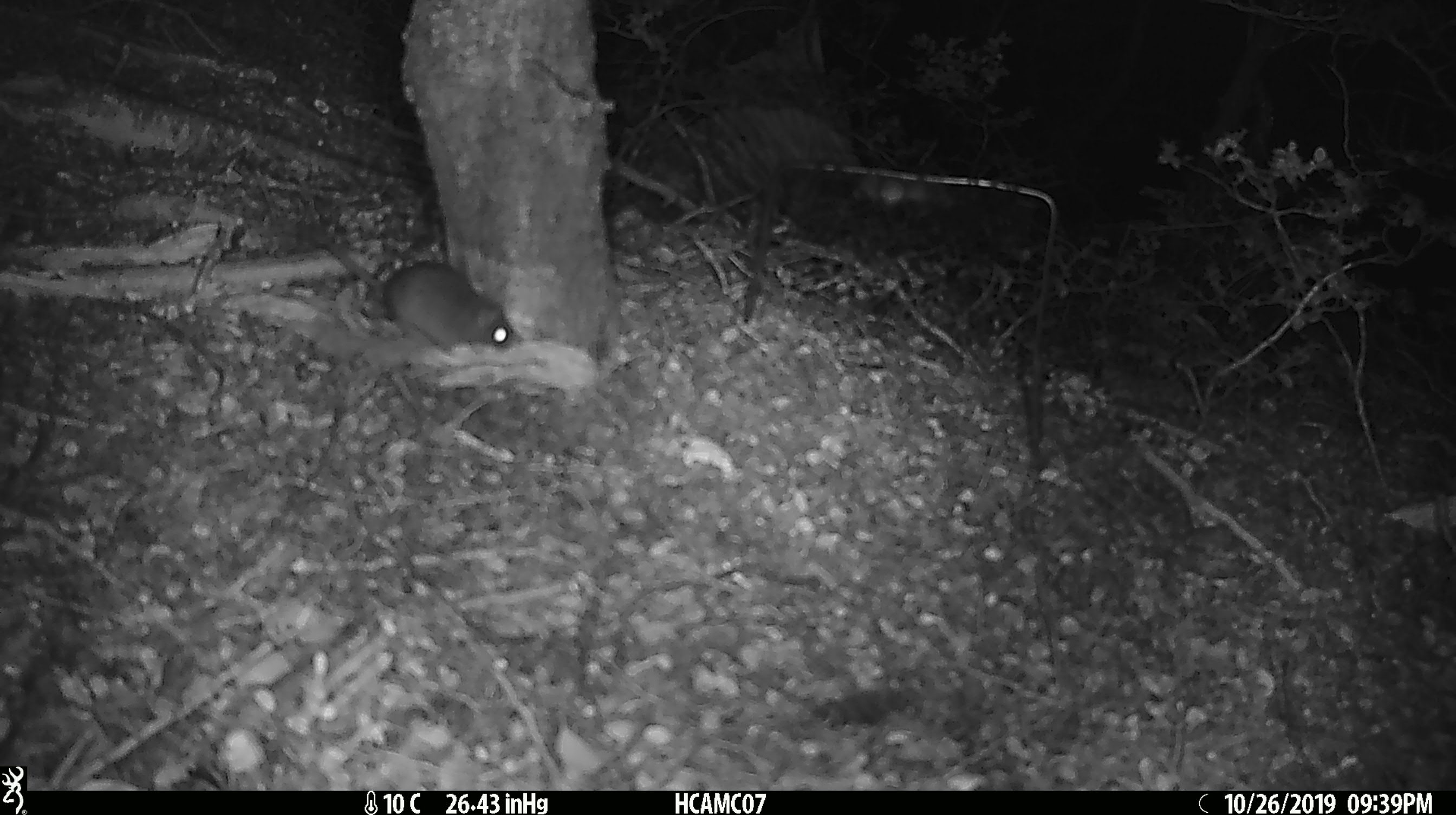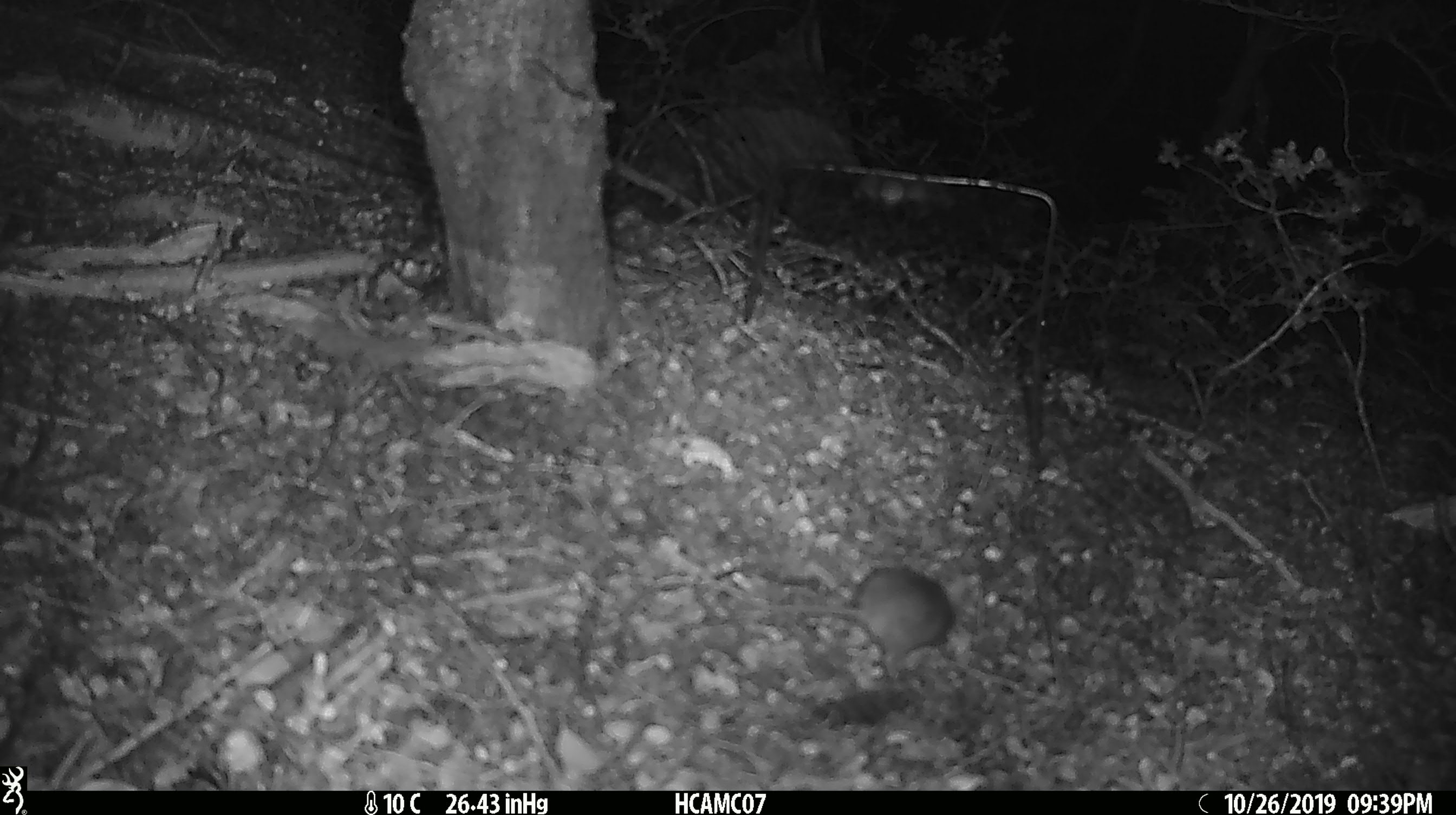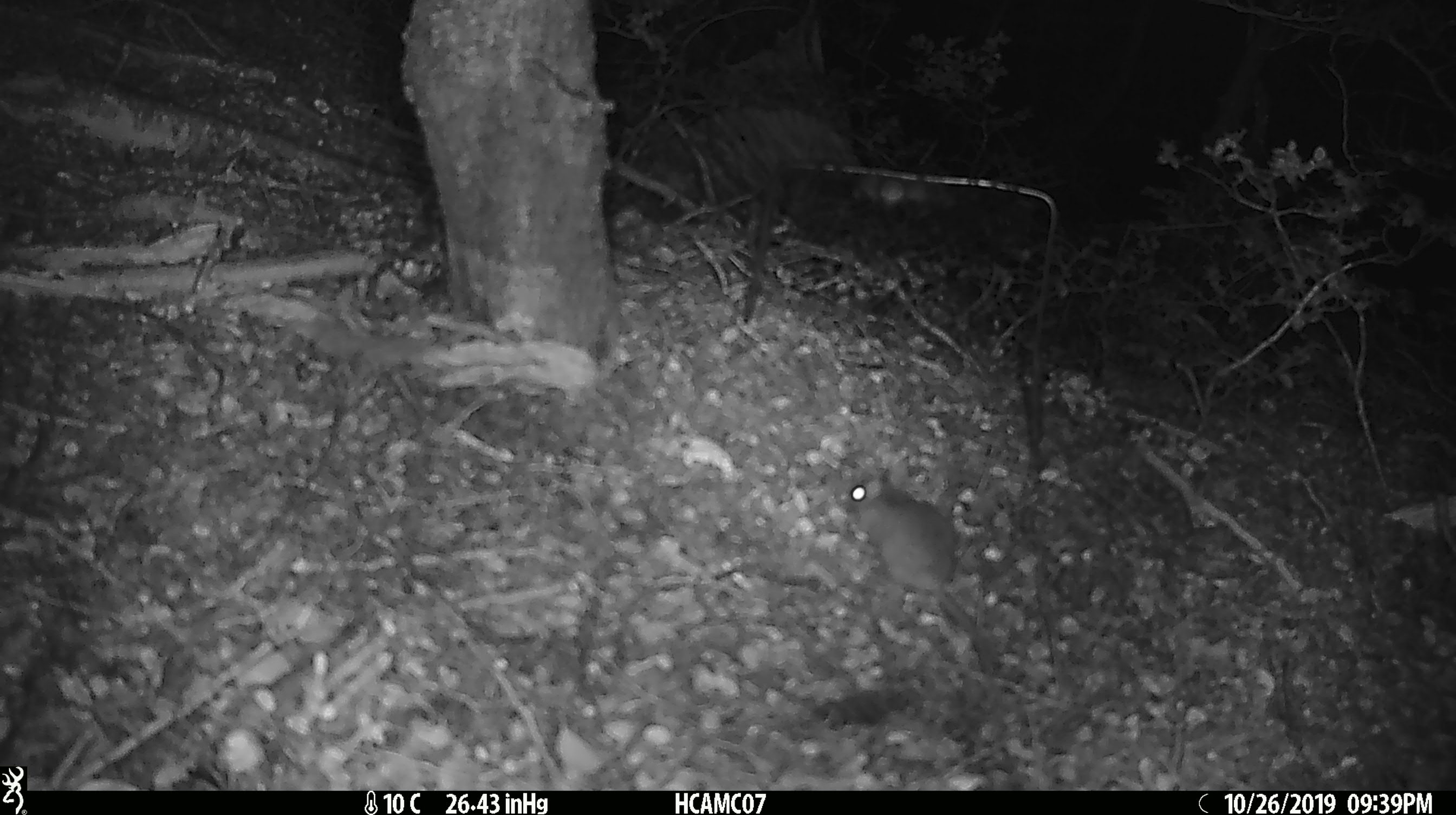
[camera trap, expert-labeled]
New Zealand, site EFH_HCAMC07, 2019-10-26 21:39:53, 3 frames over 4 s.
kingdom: Animalia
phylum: Chordata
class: Mammalia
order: Rodentia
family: Muridae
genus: Mus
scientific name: Mus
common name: mouse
Mouse (Mus).